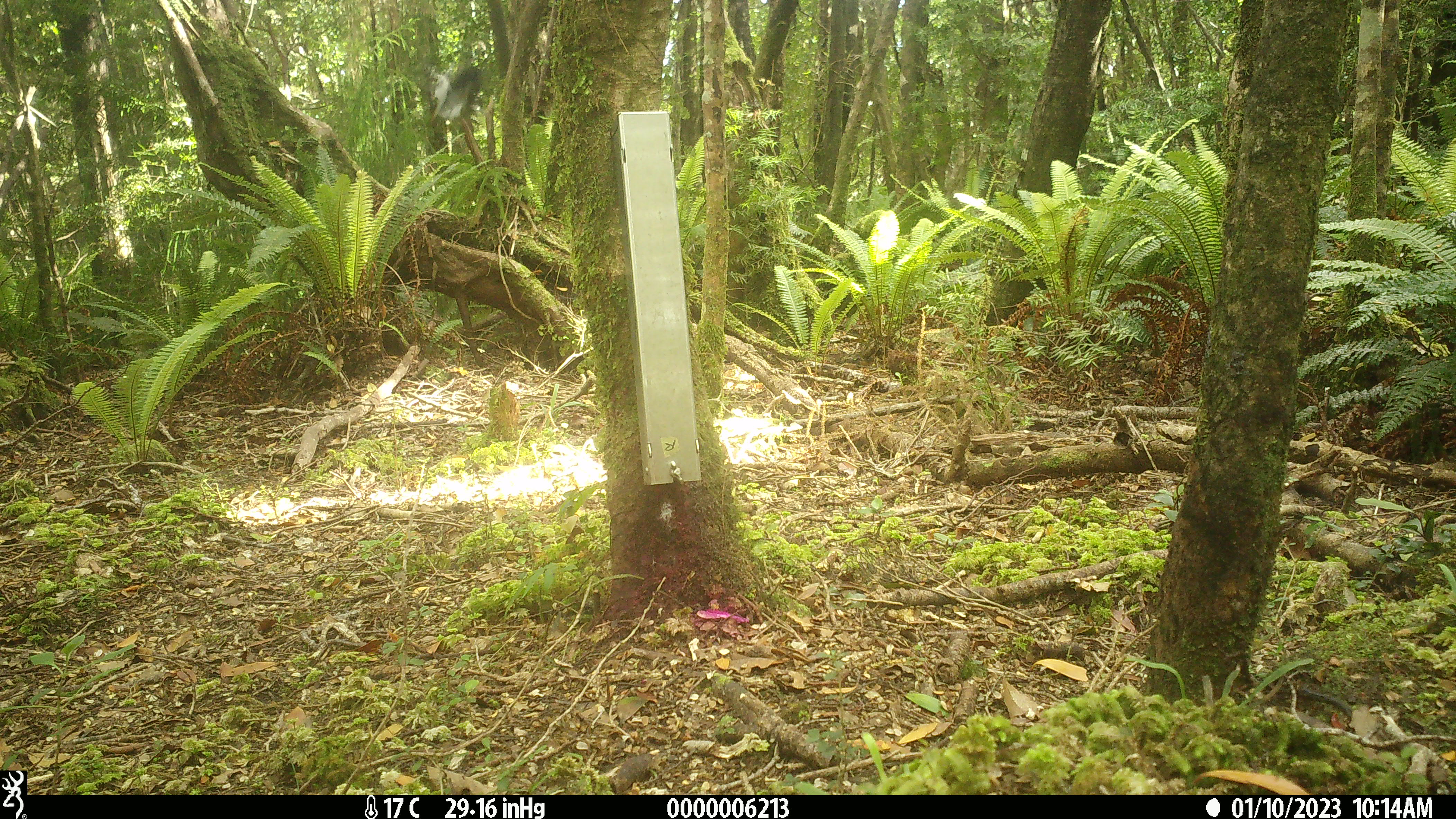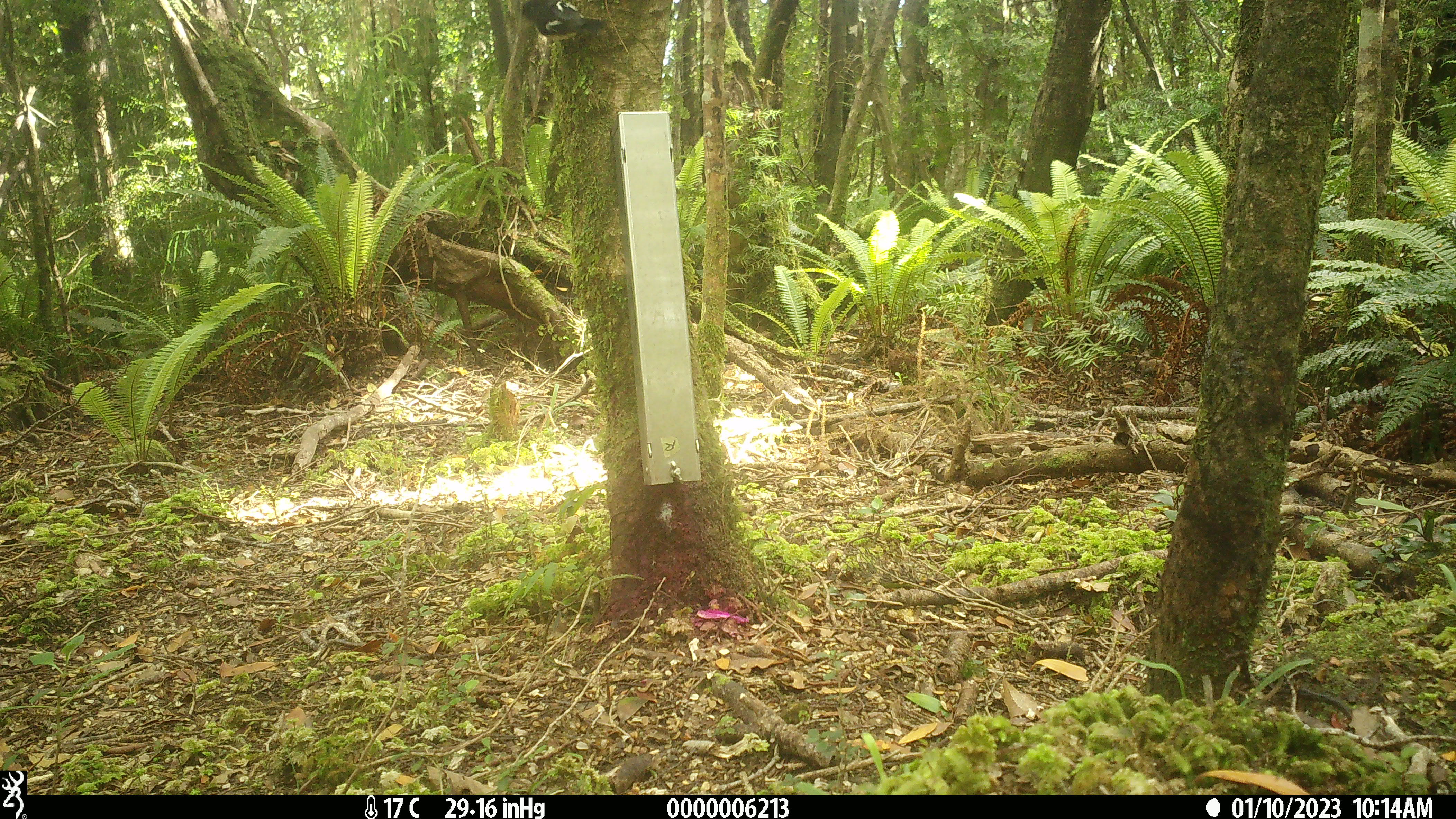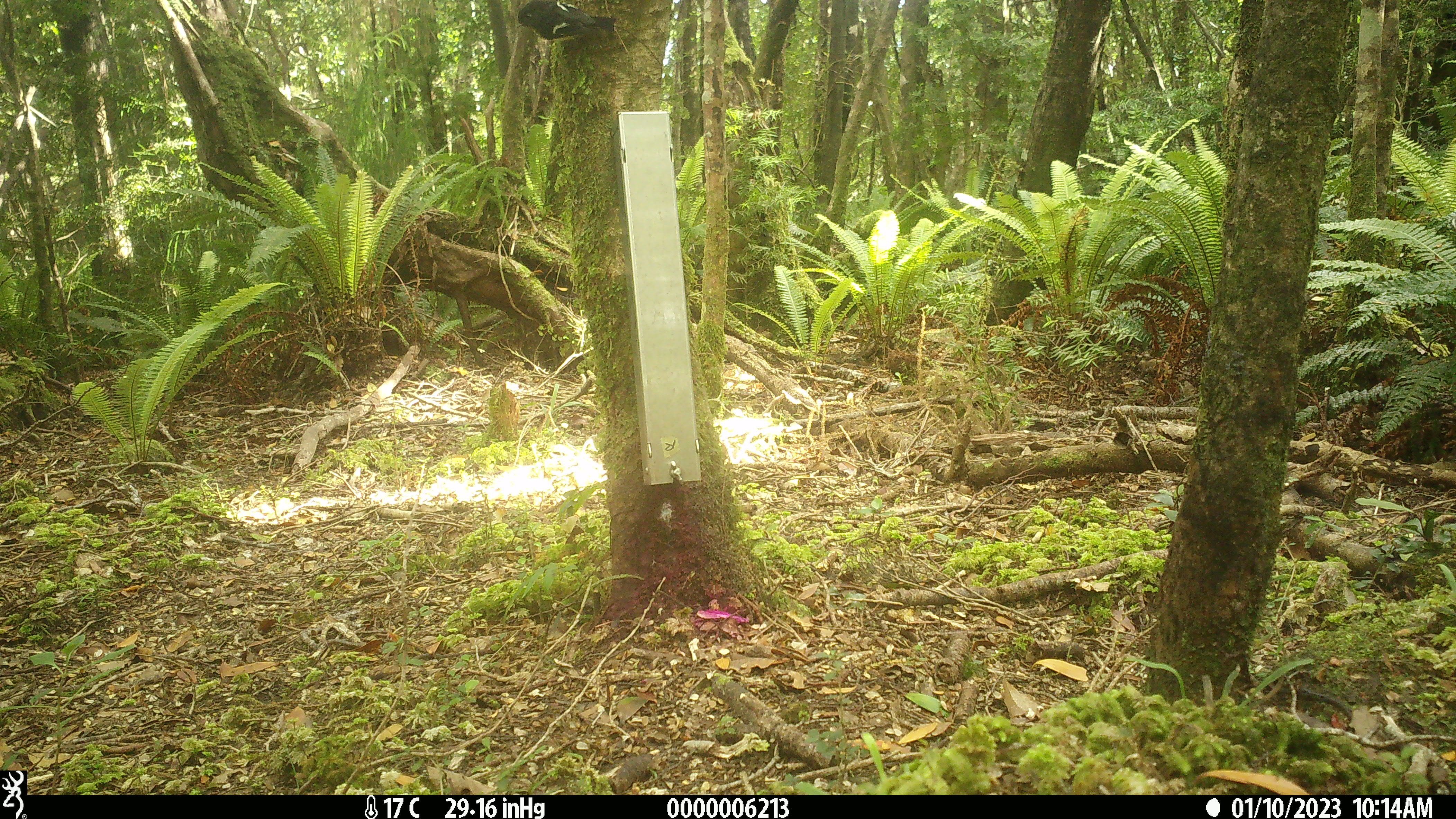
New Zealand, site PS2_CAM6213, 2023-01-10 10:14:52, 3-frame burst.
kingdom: Animalia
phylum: Chordata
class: Aves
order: Passeriformes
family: Petroicidae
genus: Petroica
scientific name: Petroica macrocephala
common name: tomtit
Tomtit (Petroica macrocephala).